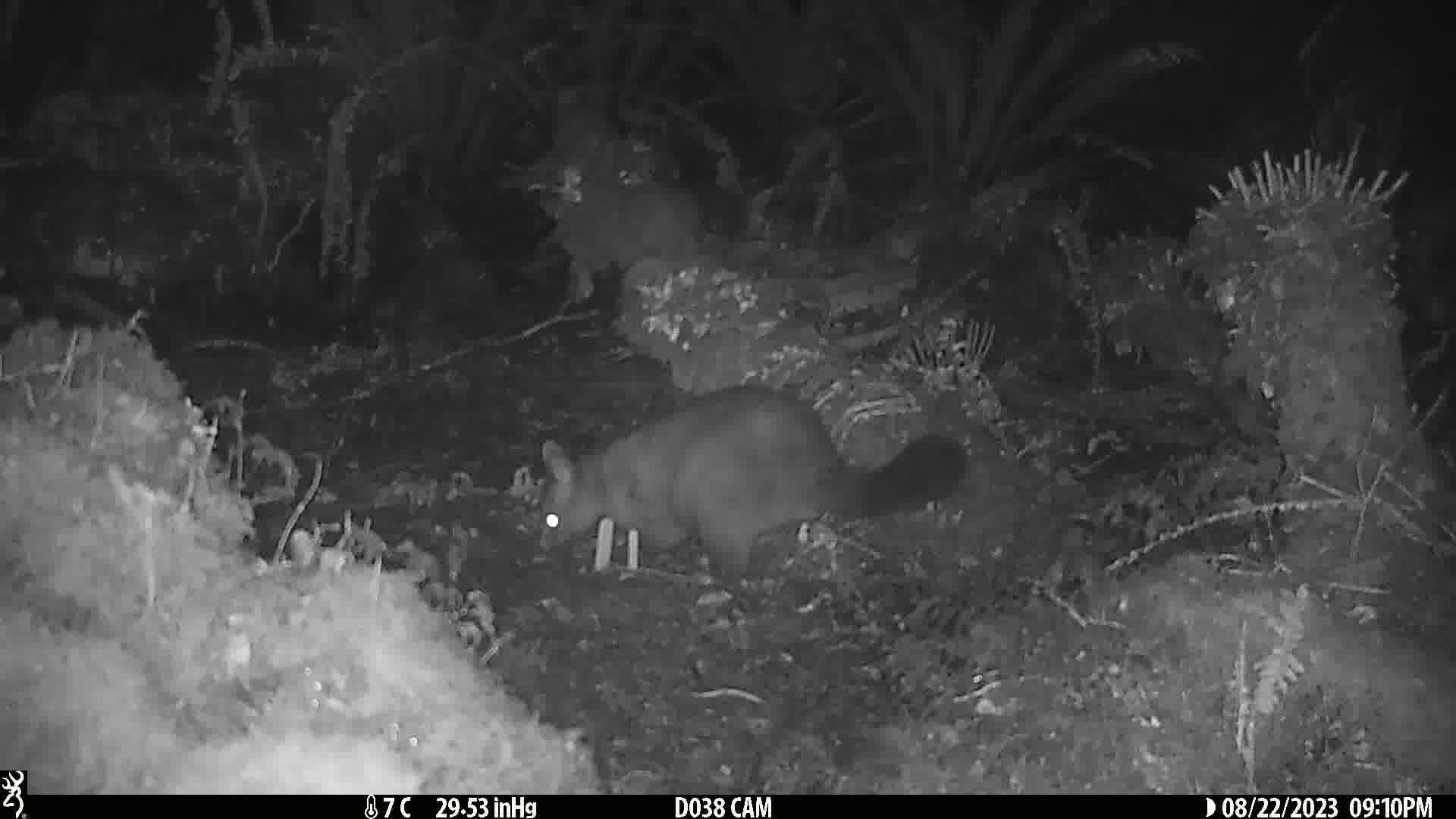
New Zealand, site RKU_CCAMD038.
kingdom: Animalia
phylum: Chordata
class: Mammalia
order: Diprotodontia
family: Phalangeridae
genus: Trichosurus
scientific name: Trichosurus vulpecula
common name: common brushtail possum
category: possum